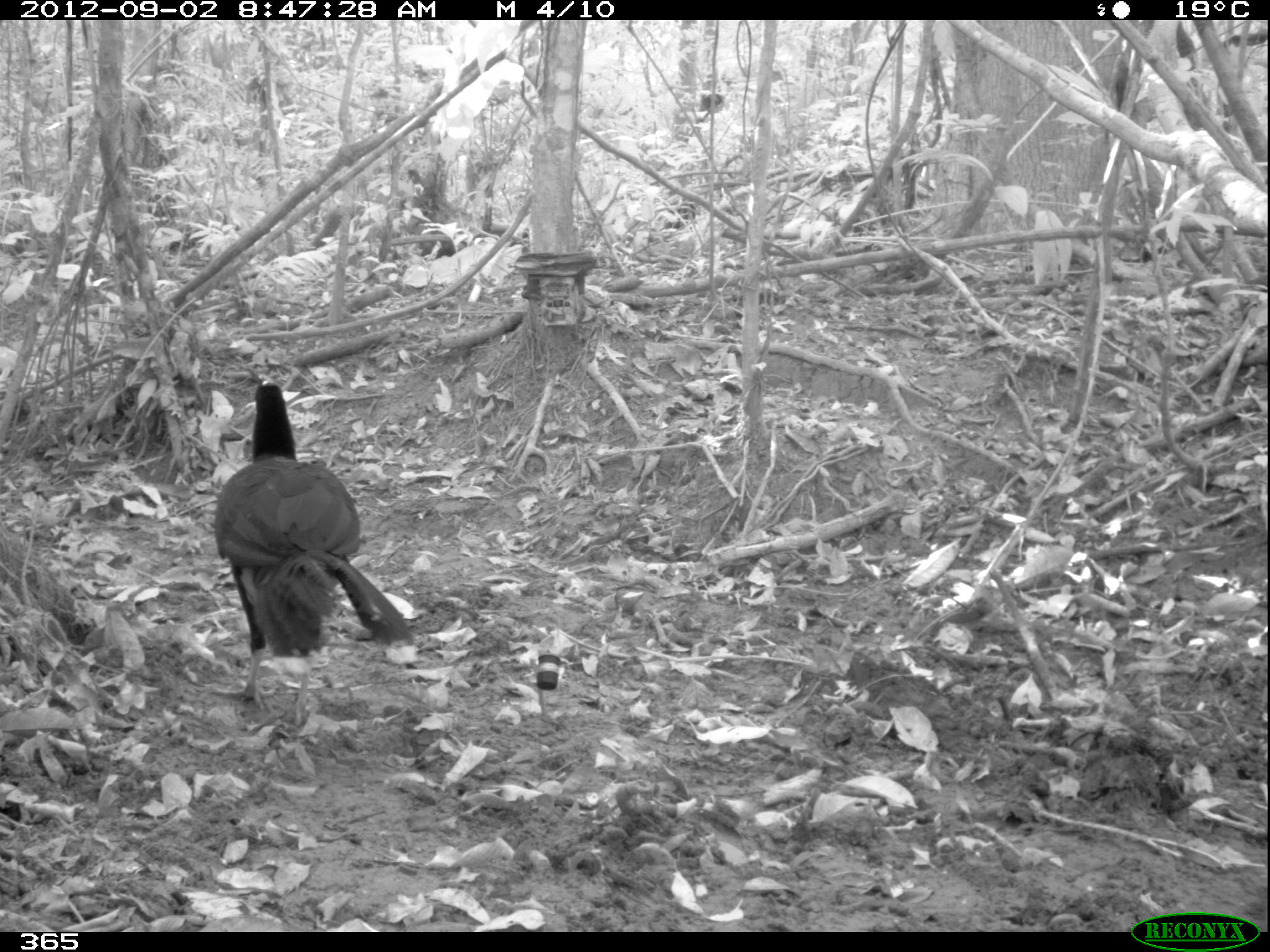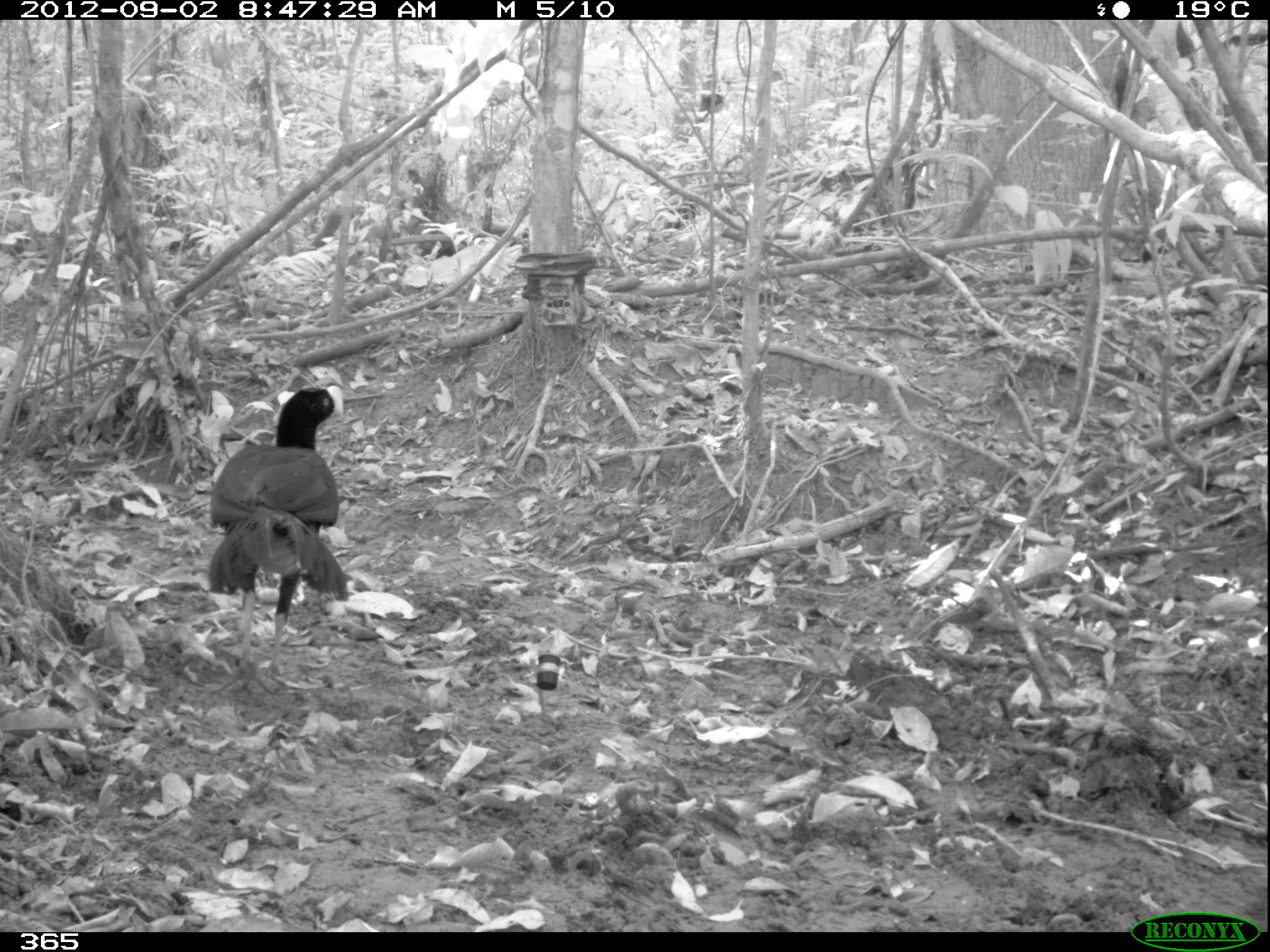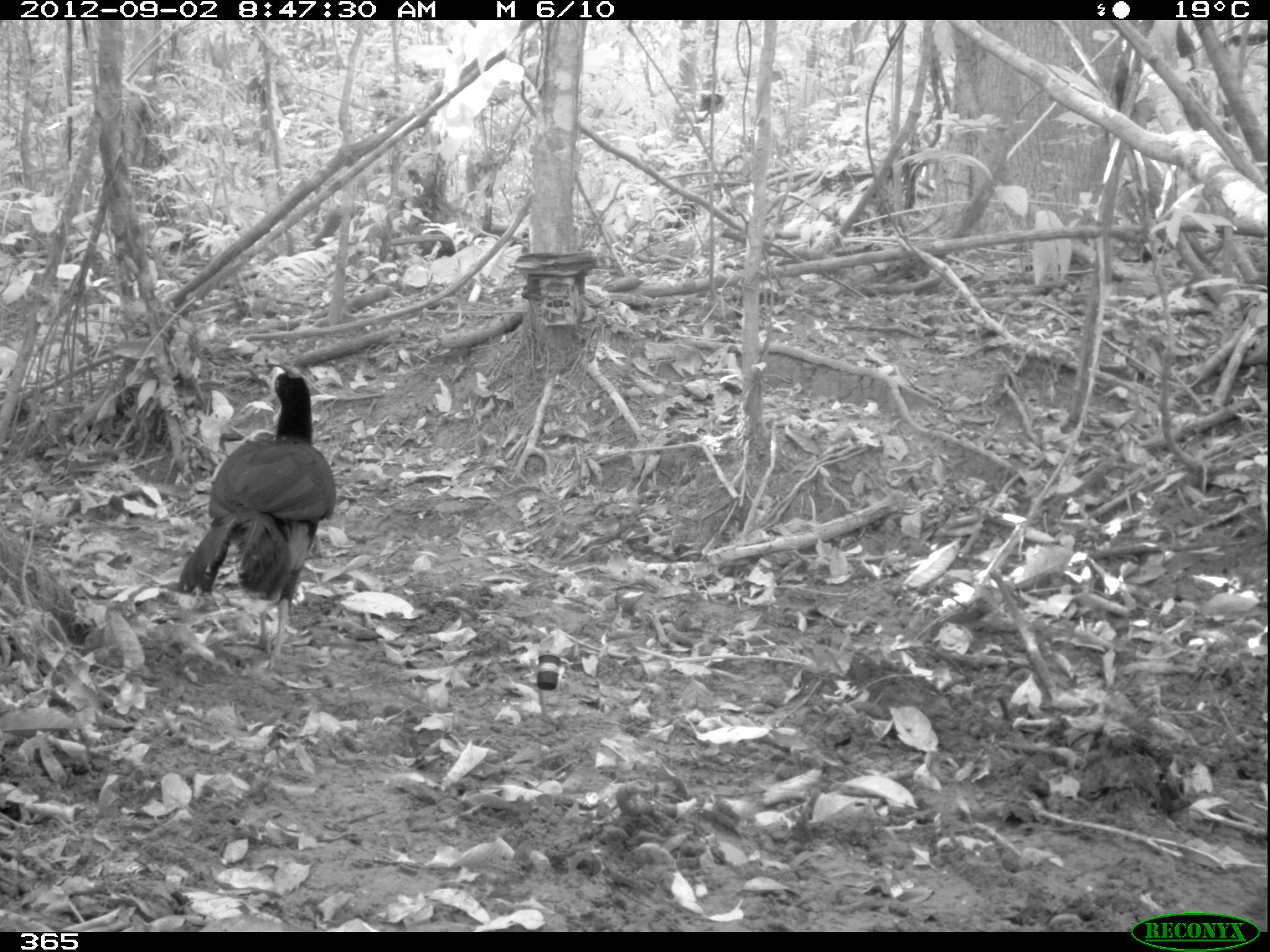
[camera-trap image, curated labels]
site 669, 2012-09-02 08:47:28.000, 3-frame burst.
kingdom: Animalia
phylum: Chordata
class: Aves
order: Galliformes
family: Cracidae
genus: Mitu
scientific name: Mitu tuberosum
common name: razor-billed curassow